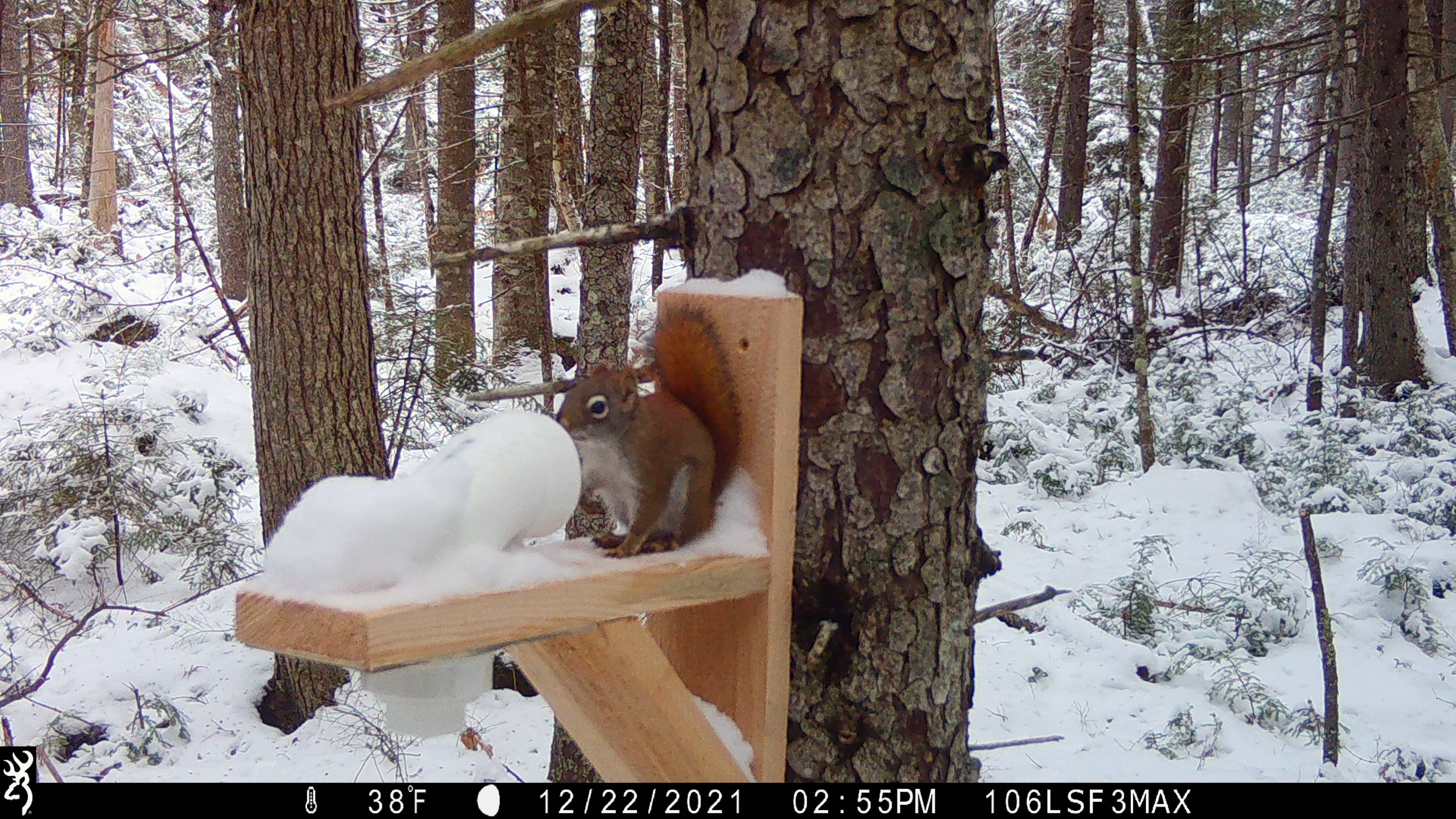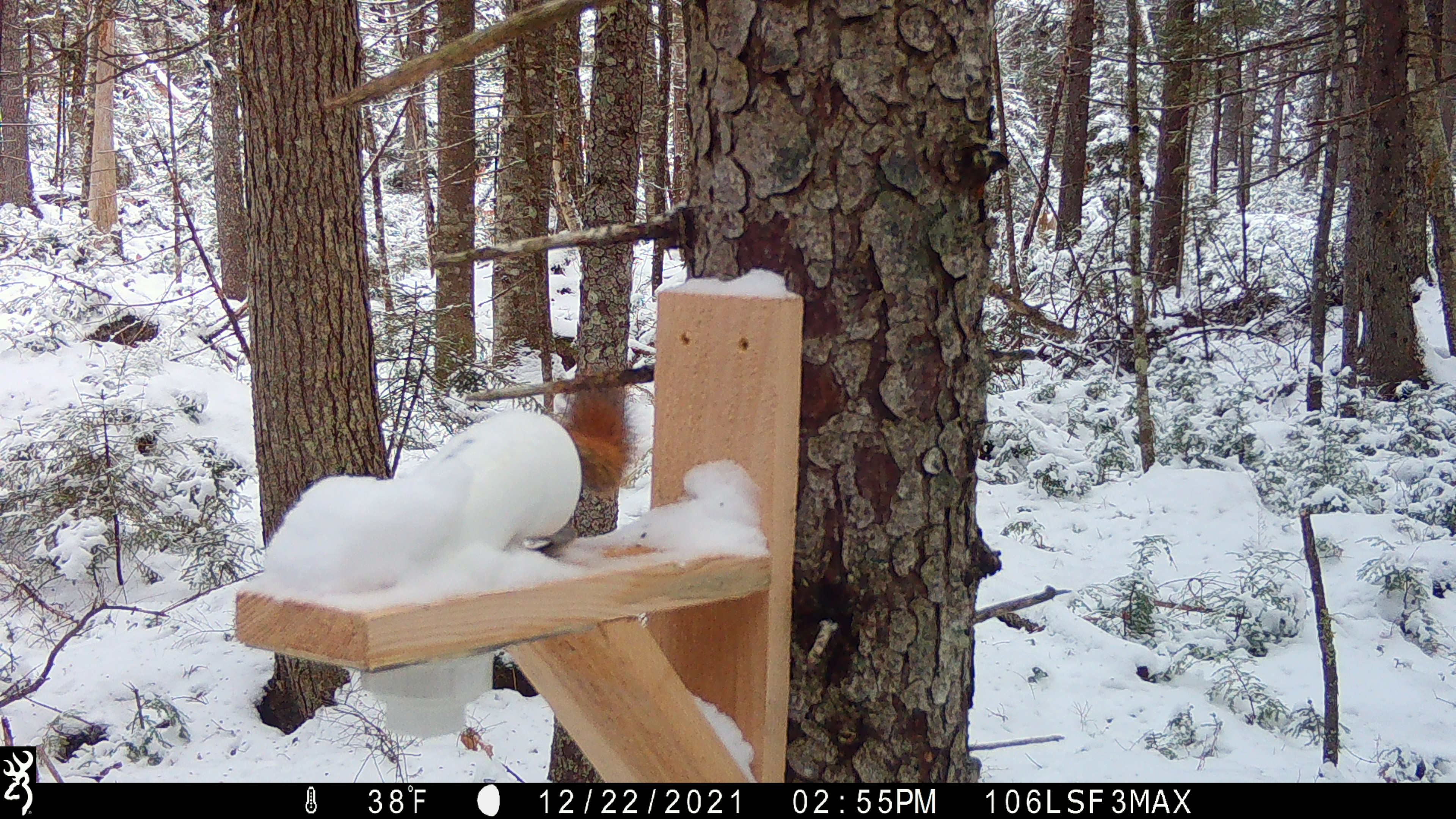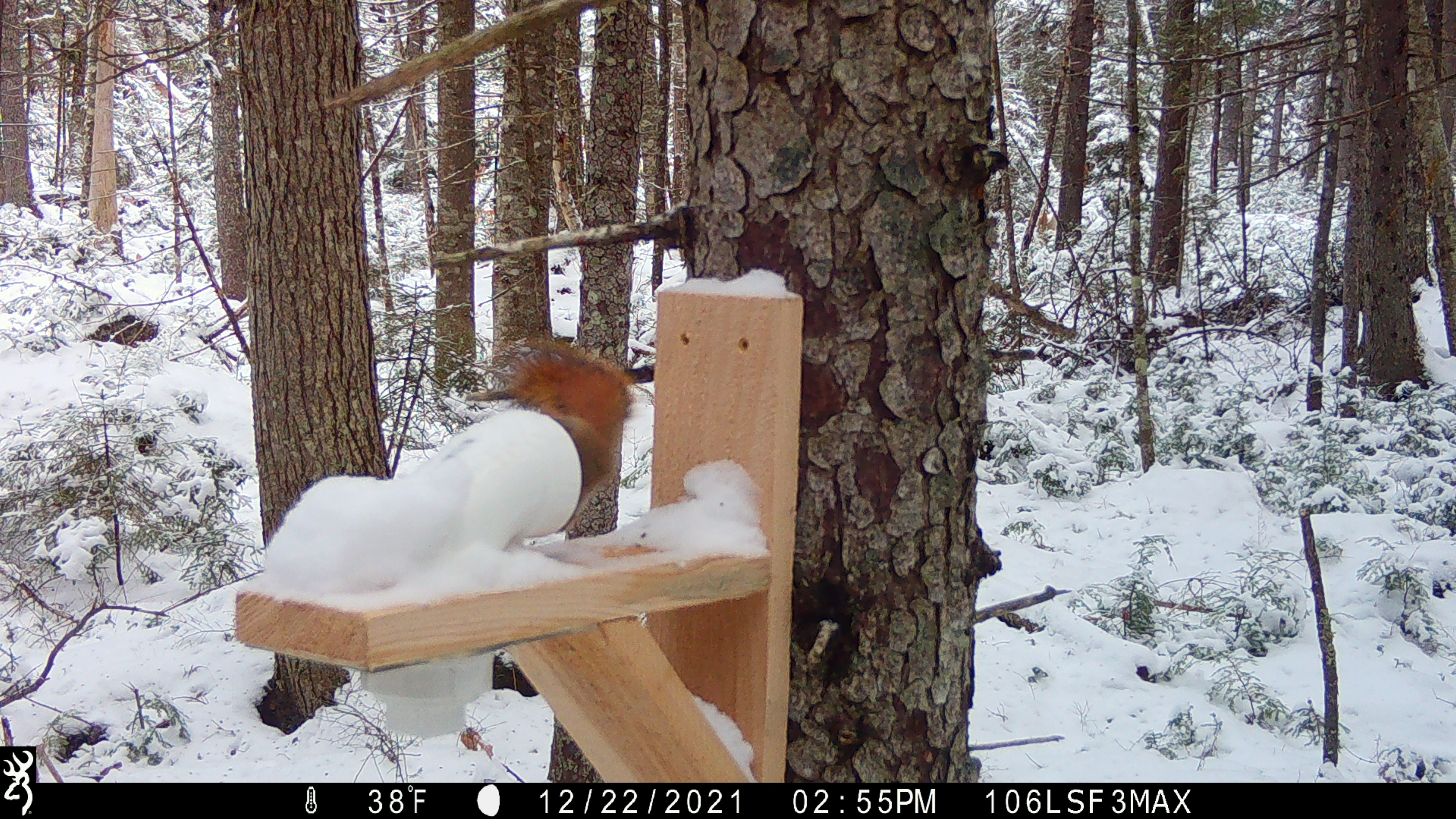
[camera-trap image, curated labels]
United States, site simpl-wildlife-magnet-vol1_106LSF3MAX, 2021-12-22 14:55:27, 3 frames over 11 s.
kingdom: Animalia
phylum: Chordata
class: Mammalia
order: Rodentia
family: Sciuridae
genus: Tamiasciurus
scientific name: Tamiasciurus hudsonicus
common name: red squirrel